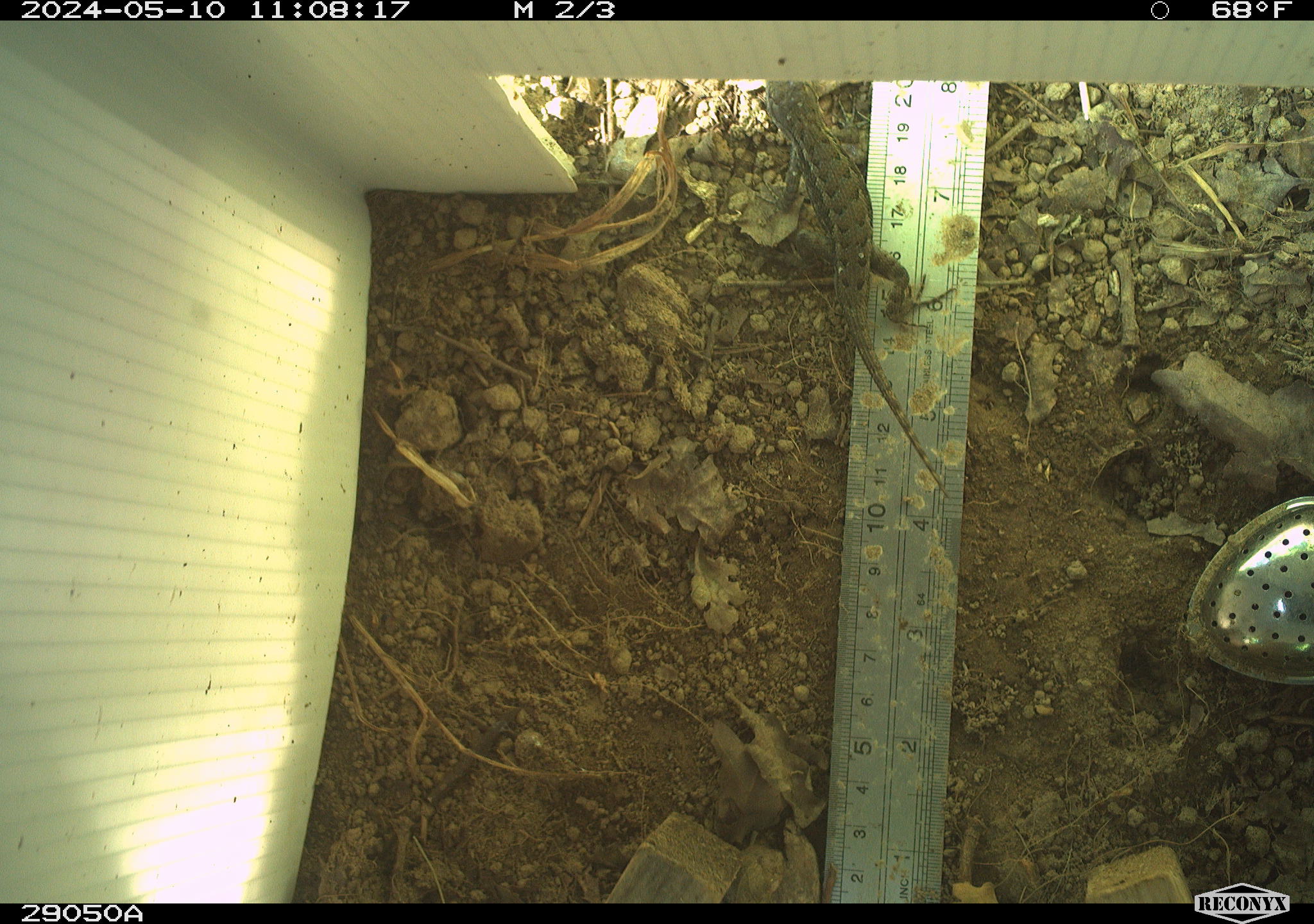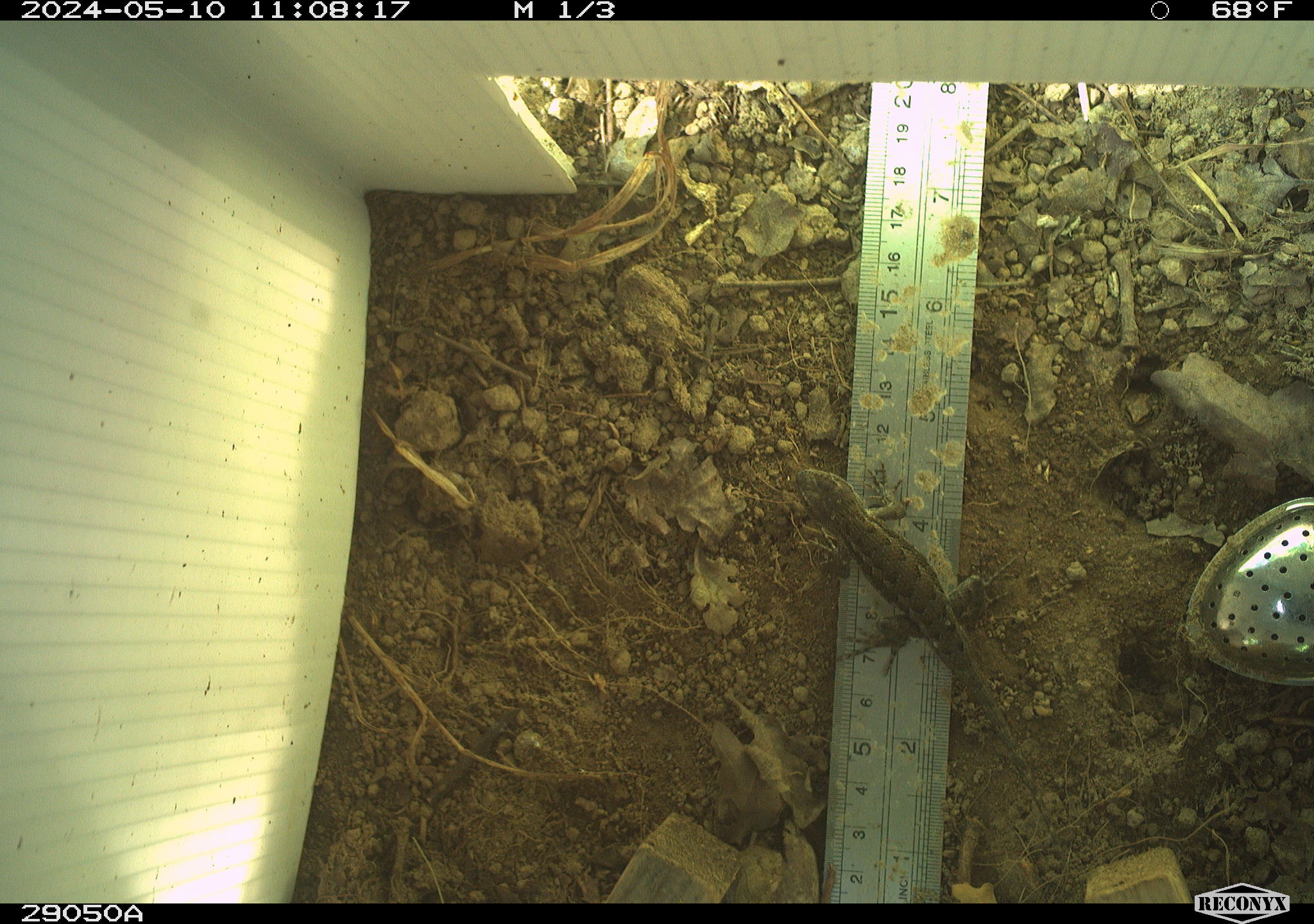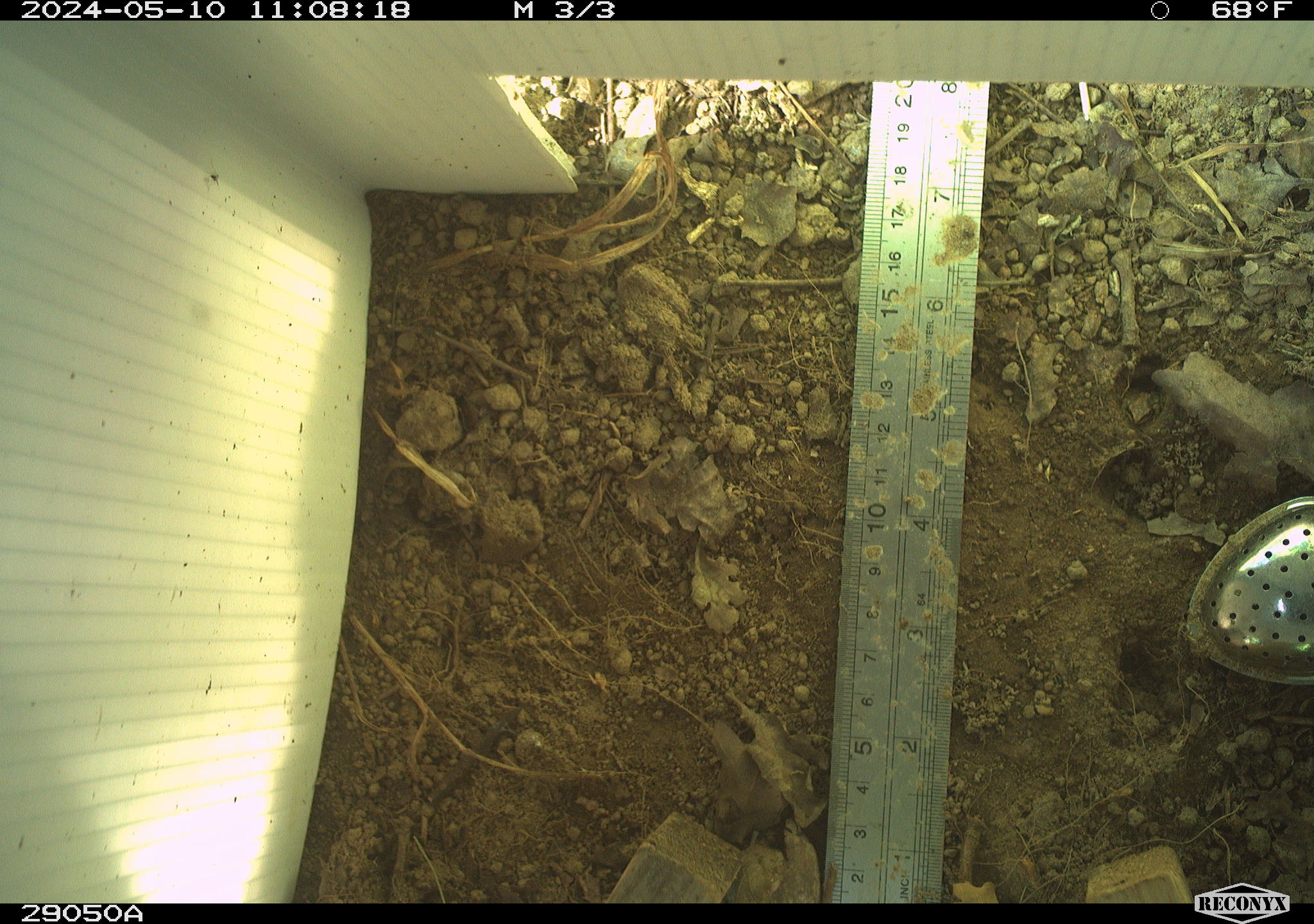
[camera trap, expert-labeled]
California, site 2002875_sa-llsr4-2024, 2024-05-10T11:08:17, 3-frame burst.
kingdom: Animalia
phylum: Chordata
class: Reptilia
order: Squamata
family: Phrynosomatidae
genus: Sceloporus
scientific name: Sceloporus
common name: spiny lizards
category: sceloporus species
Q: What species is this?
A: Sceloporus species (spiny lizards) (Sceloporus).